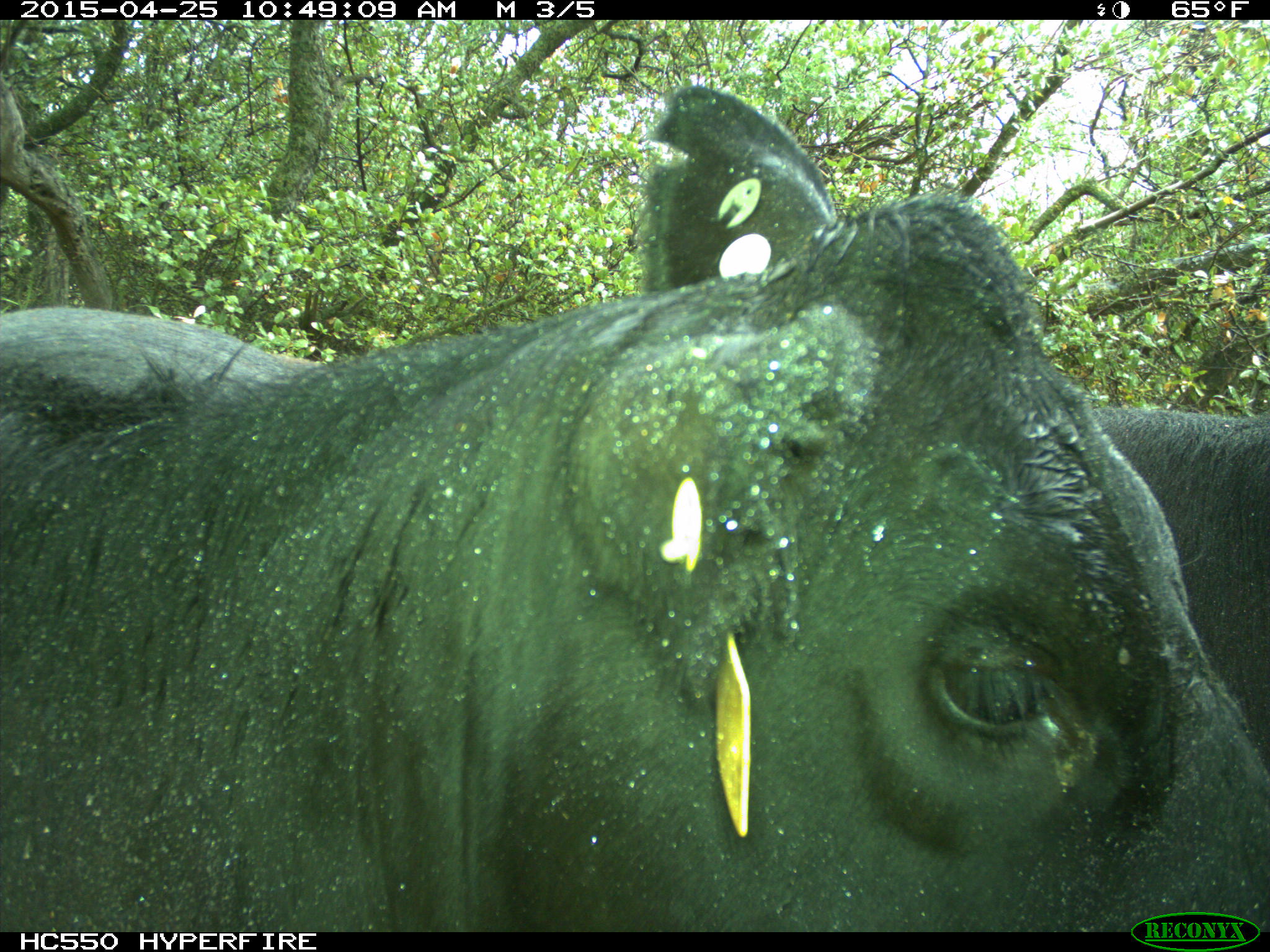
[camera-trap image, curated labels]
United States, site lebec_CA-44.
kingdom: Animalia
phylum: Chordata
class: Mammalia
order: Artiodactyla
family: Suidae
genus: Sus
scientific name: Sus scrofa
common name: wild boar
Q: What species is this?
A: Sus scrofa (wild boar).